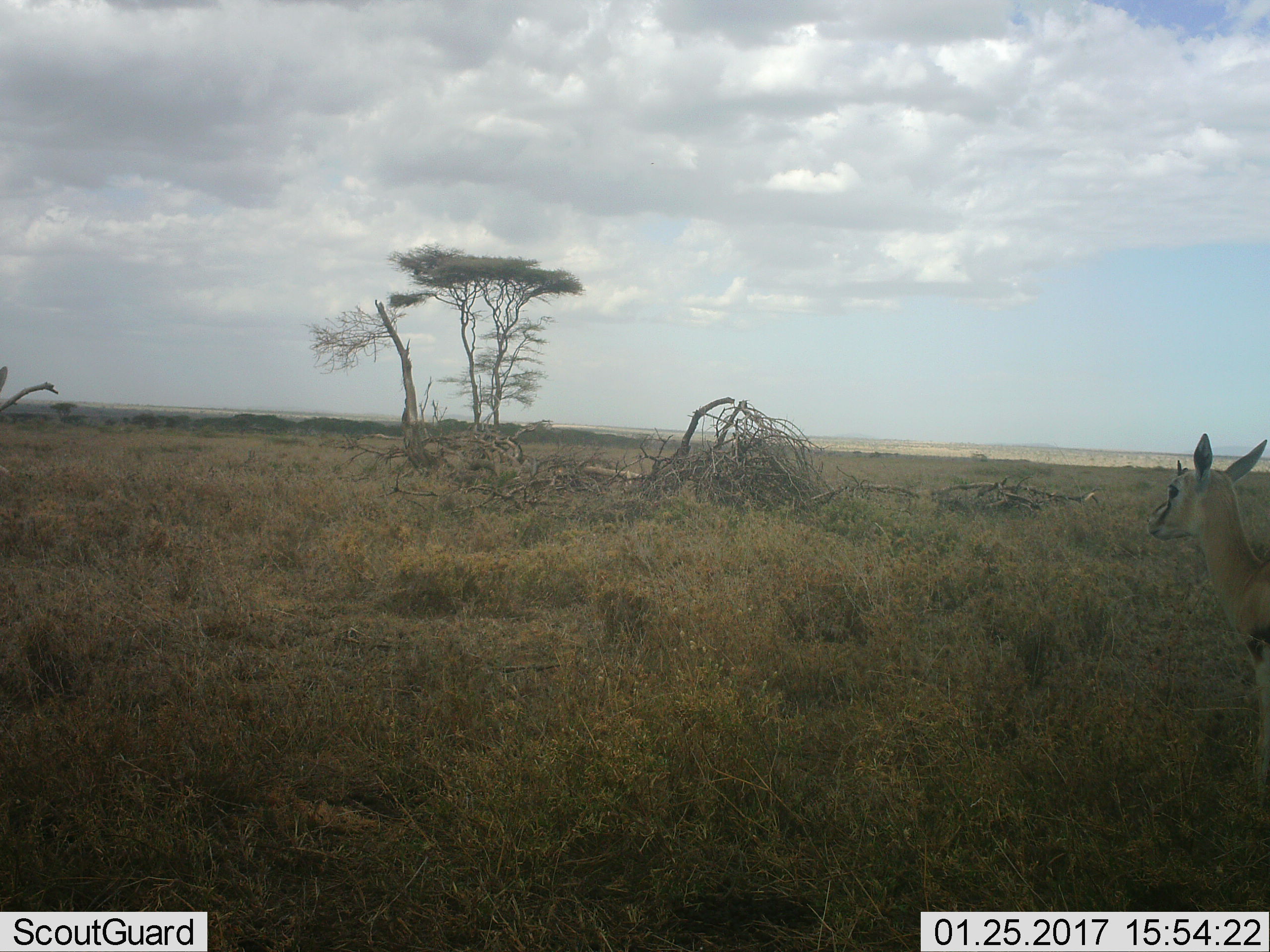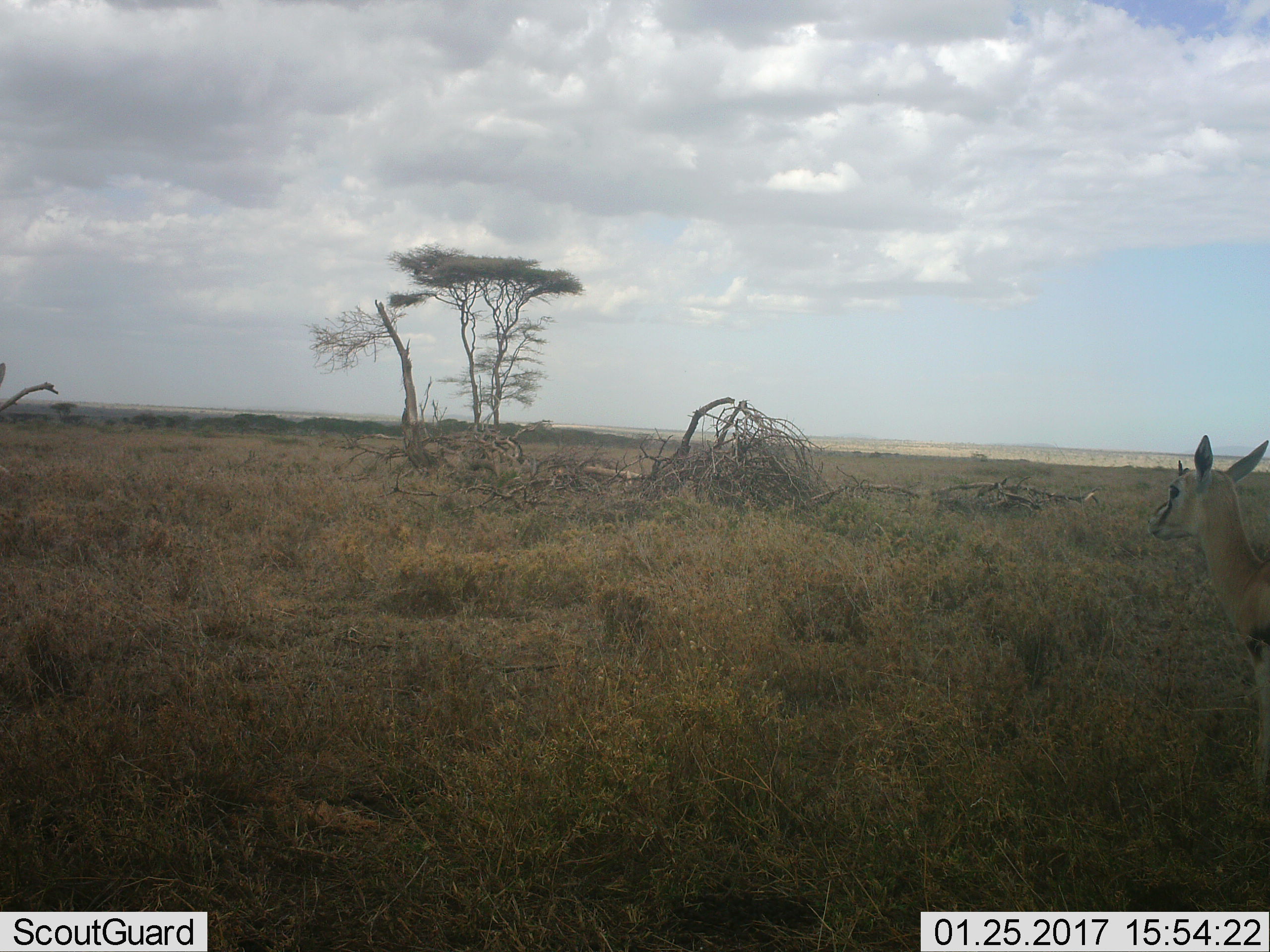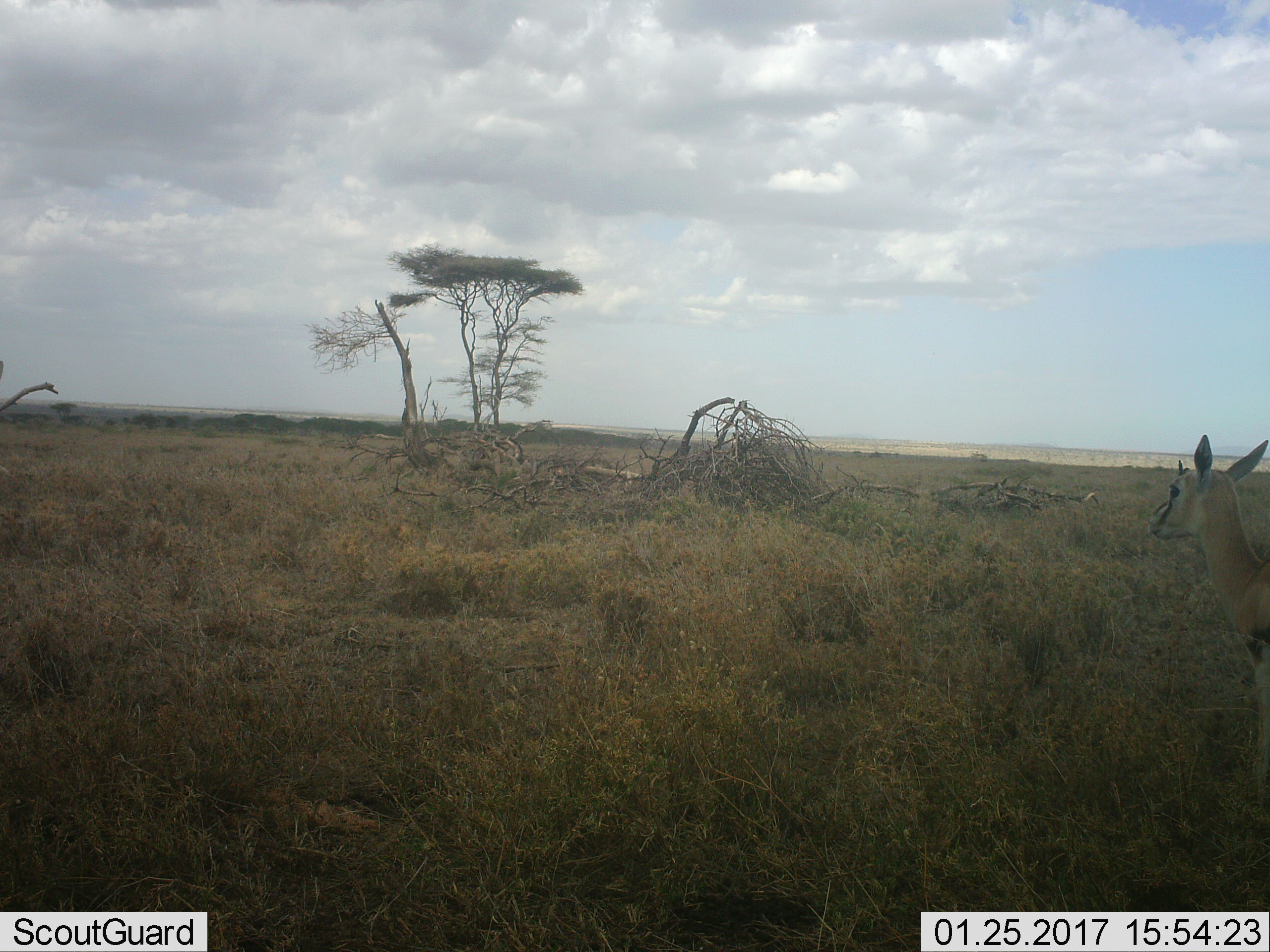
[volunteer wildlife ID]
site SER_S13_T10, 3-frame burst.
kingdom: Animalia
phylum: Chordata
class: Mammalia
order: Artiodactyla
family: Bovidae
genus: Eudorcas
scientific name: Eudorcas thomsonii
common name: thomson's gazelle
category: gazellethomsons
Gazellethomsons (thomson's gazelle) (Eudorcas thomsonii), count 1. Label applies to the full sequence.